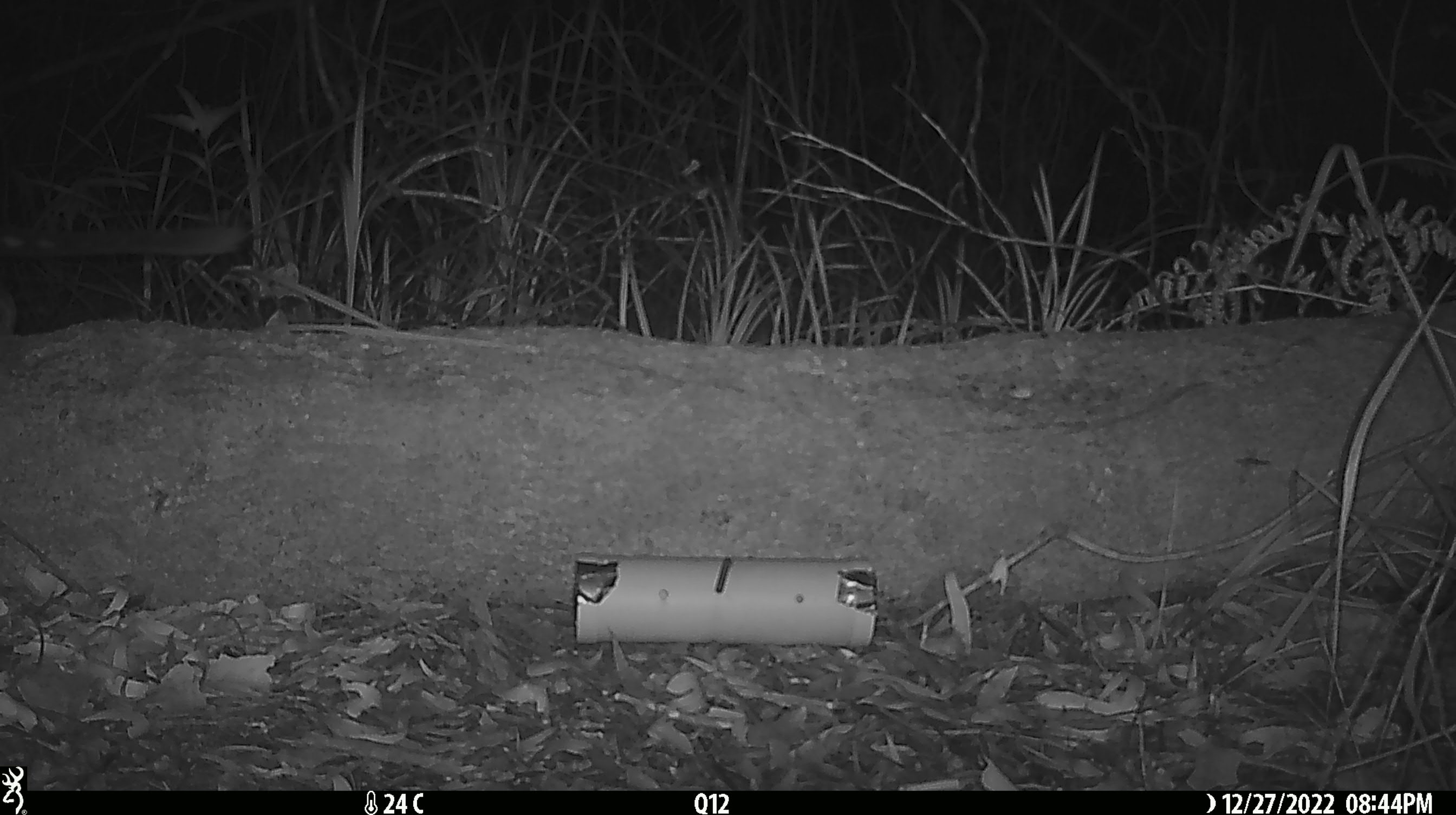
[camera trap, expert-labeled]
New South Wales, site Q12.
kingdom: Animalia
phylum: Chordata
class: Mammalia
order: Dasyuromorphia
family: Dasyuridae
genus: Dasyurus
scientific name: Dasyurus maculatus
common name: spotted-tailed quoll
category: quoll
Quoll (spotted-tailed quoll) (Dasyurus maculatus).